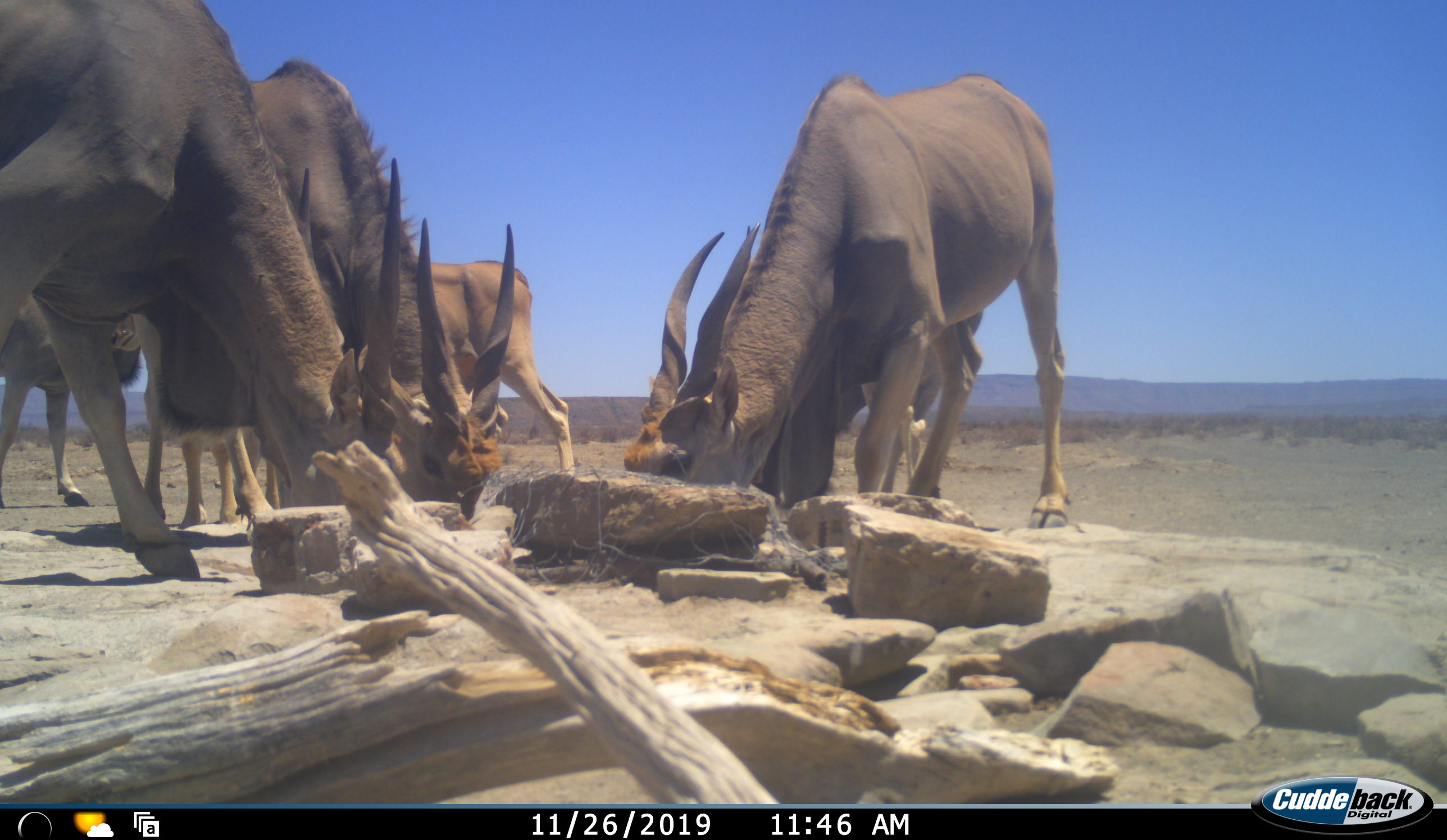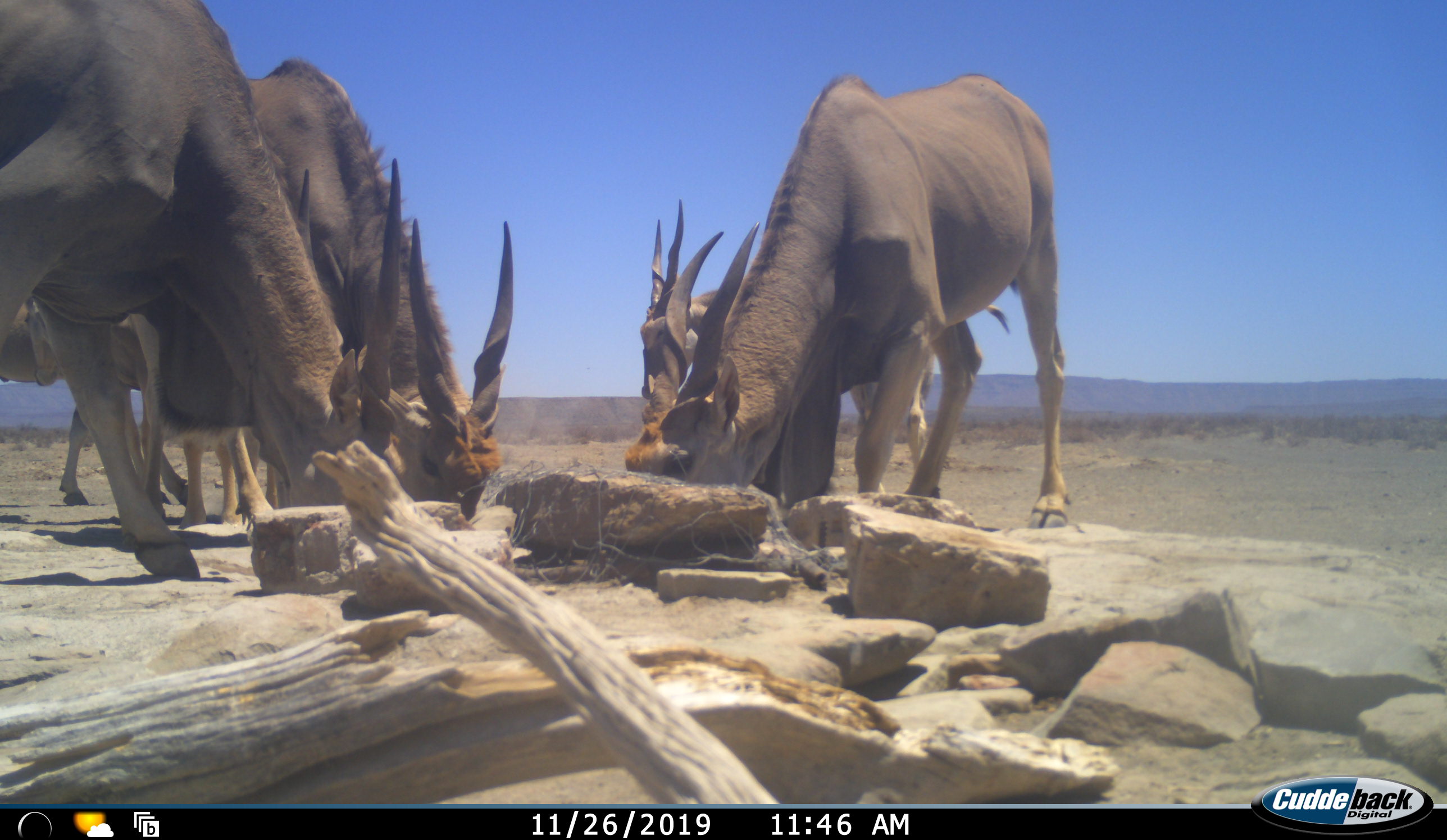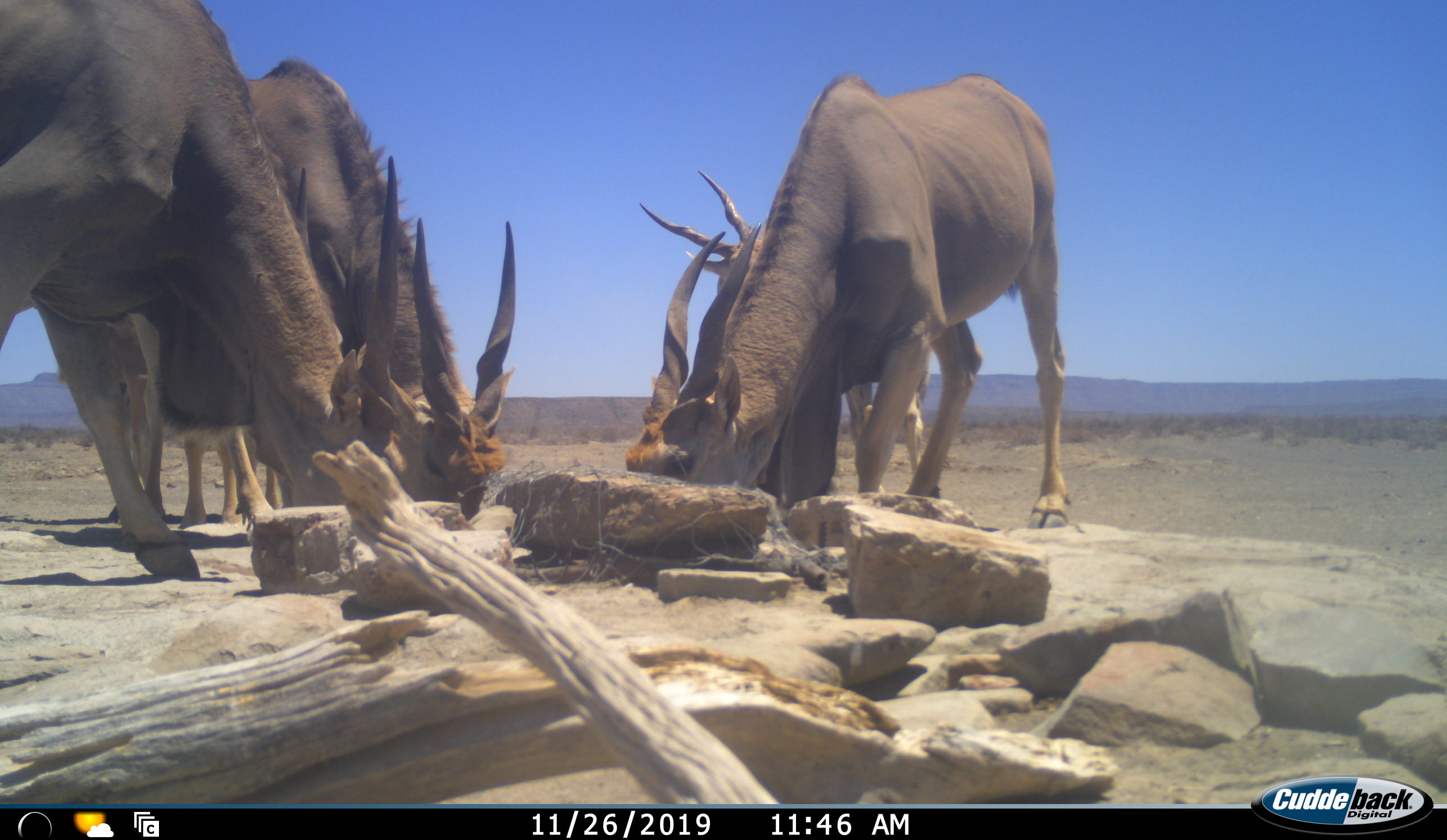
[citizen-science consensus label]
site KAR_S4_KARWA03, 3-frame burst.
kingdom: Animalia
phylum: Chordata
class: Mammalia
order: Artiodactyla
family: Bovidae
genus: Tragelaphus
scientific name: Tragelaphus oryx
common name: eland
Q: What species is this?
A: Eland (Tragelaphus oryx).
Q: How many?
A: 6.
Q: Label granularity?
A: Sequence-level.